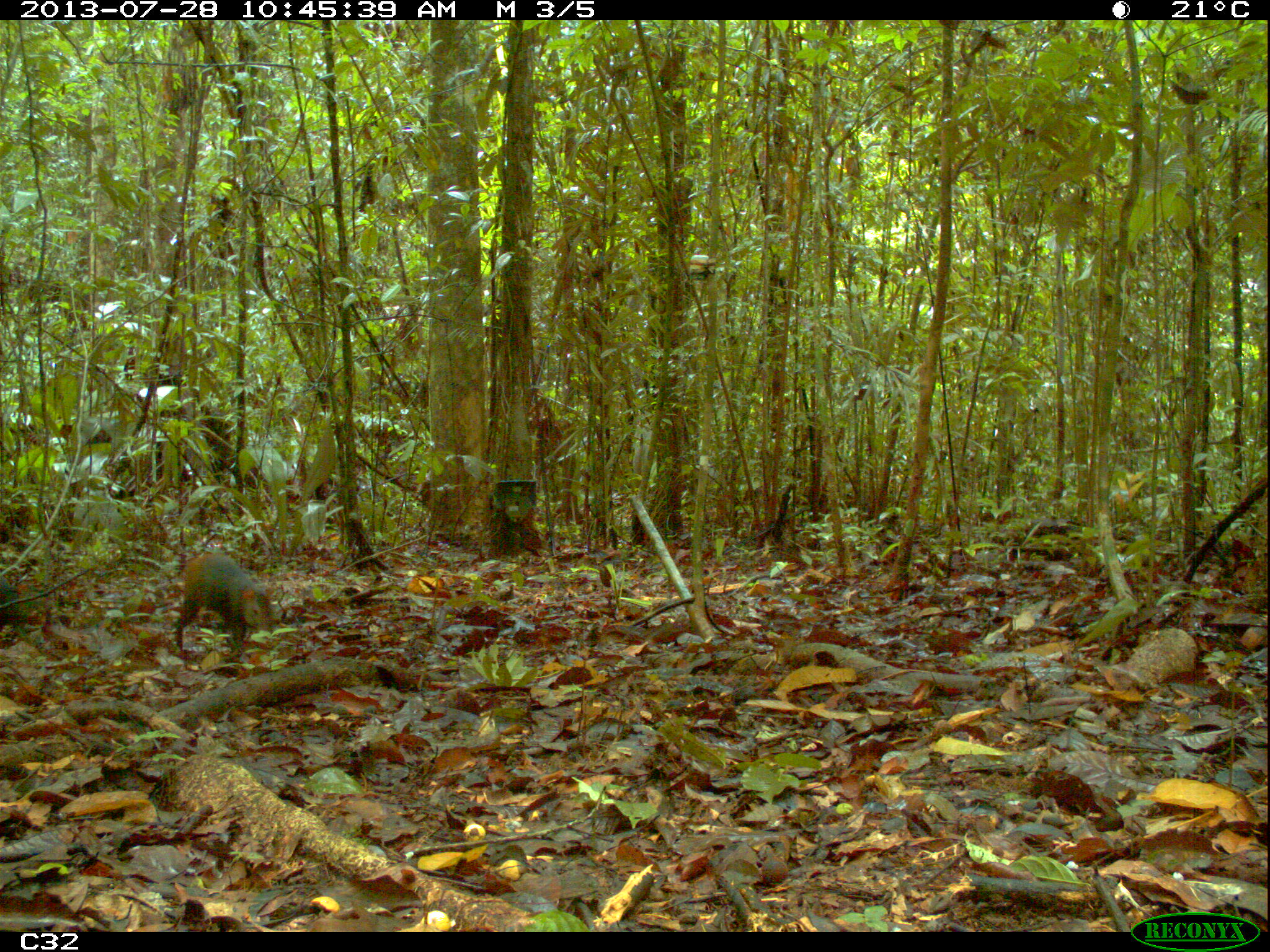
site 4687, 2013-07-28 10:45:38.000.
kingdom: Animalia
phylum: Chordata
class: Mammalia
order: Rodentia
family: Dasyproctidae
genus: Dasyprocta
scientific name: Dasyprocta leporina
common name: red-rumped agouti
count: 1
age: adult